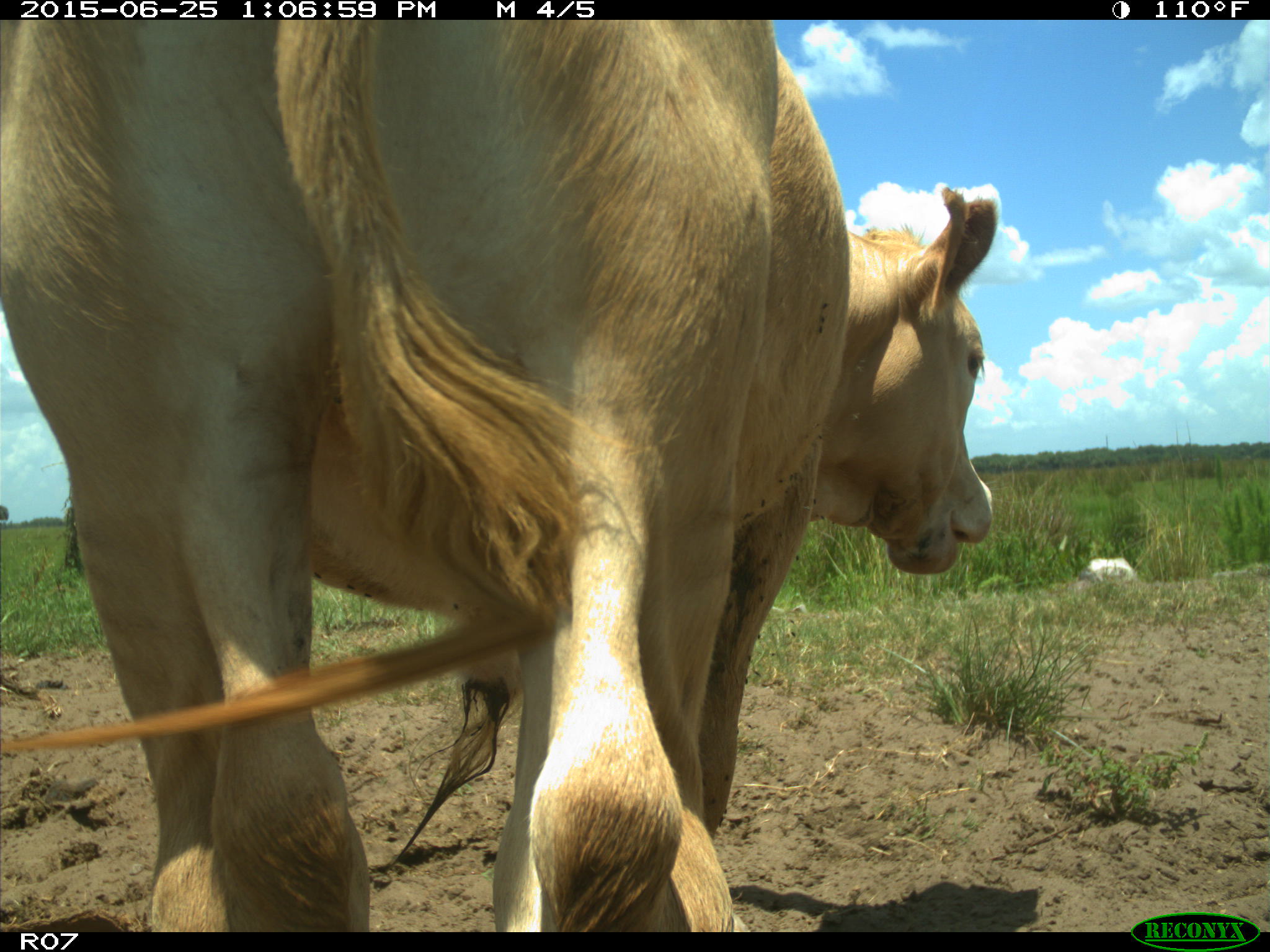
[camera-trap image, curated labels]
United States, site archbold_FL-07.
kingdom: Animalia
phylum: Chordata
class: Mammalia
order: Artiodactyla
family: Bovidae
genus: Bos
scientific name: Bos taurus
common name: domestic cow